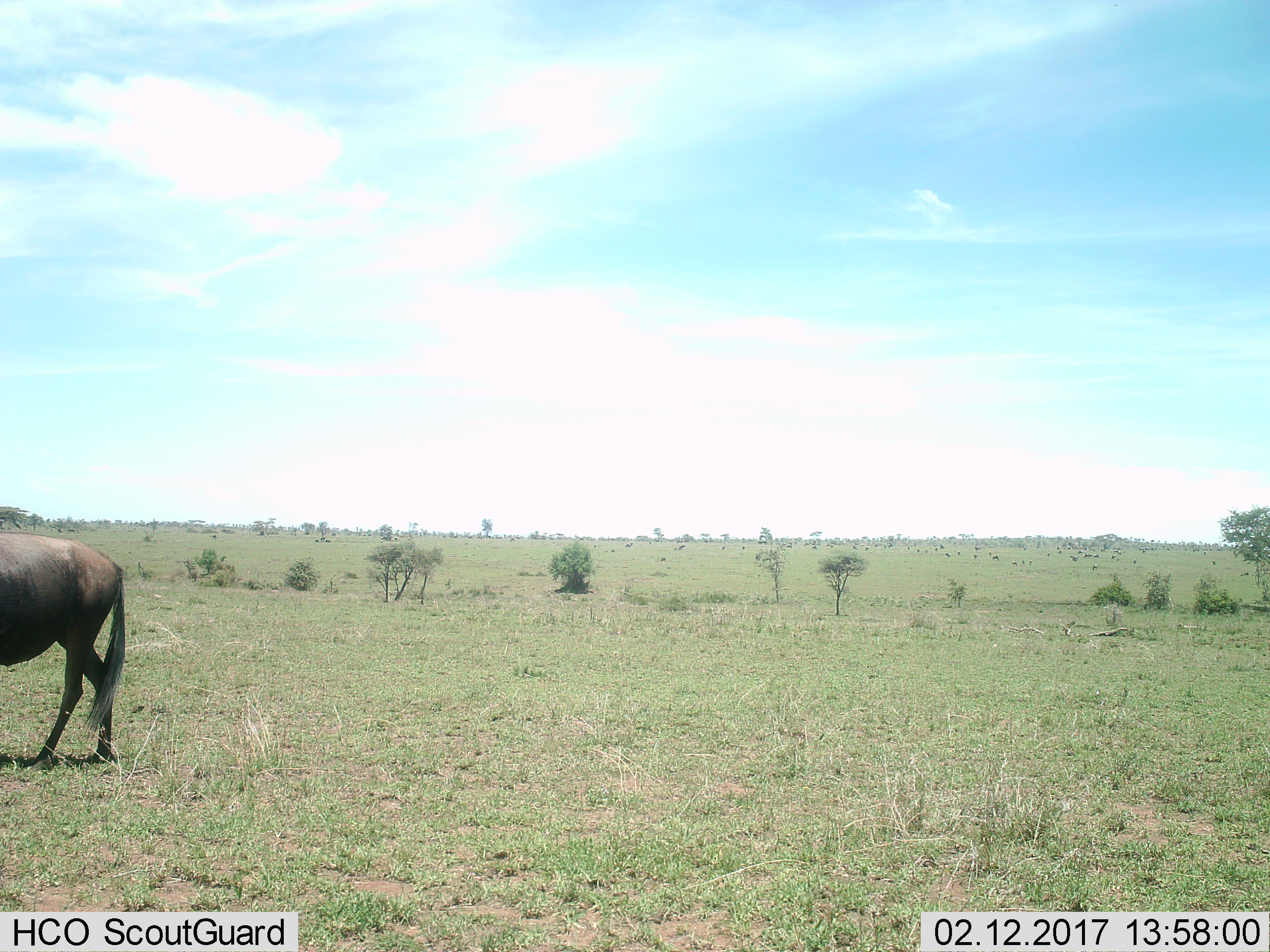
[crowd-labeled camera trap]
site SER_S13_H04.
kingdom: Animalia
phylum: Chordata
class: Mammalia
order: Artiodactyla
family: Bovidae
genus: Connochaetes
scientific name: Connochaetes taurinus taurinus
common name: blue wildebeest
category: wildebeestblue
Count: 11-50.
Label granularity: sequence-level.